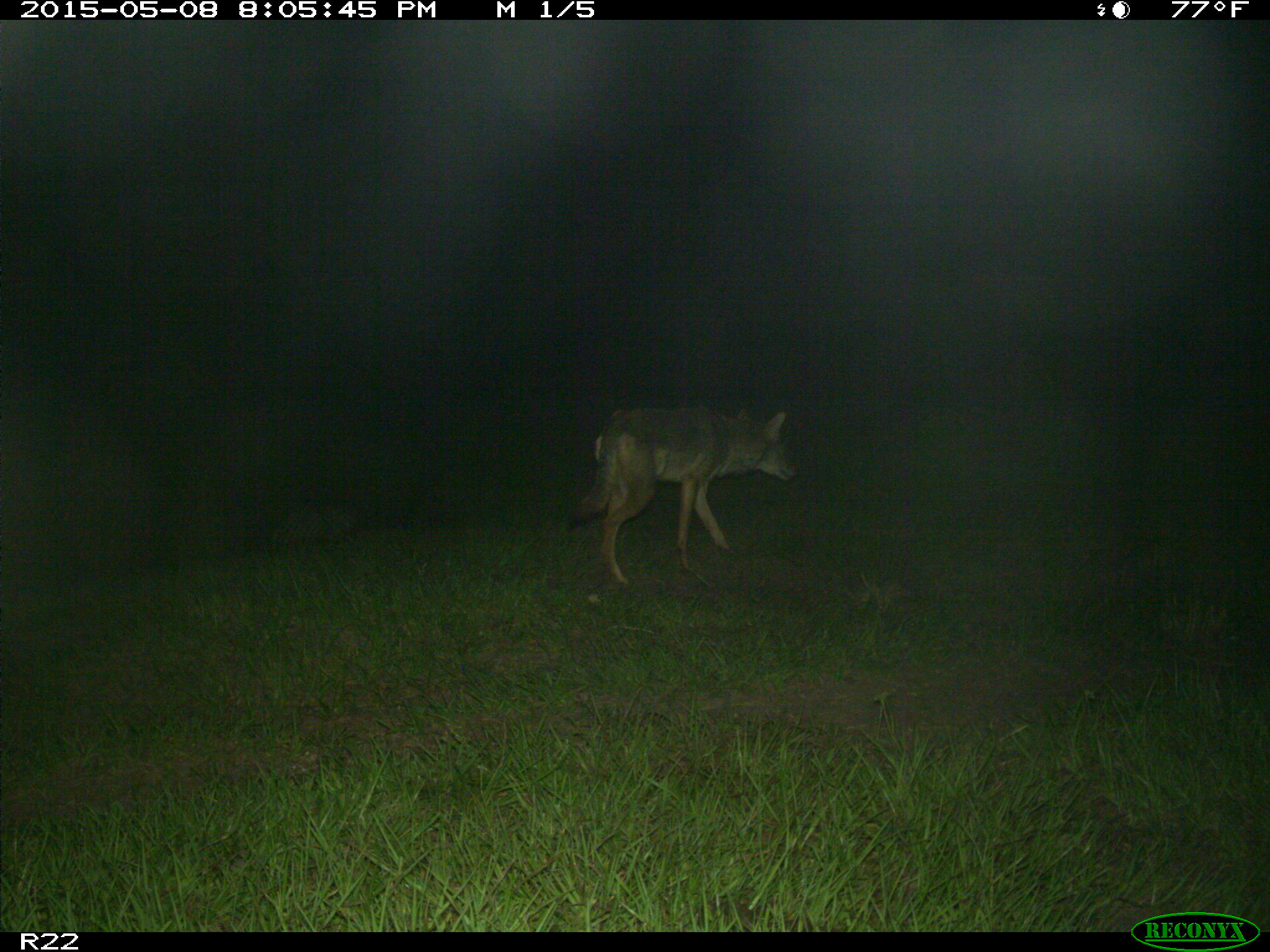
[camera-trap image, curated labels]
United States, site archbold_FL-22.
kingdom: Animalia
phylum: Chordata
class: Mammalia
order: Artiodactyla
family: Bovidae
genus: Bos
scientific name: Bos taurus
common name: domestic cow